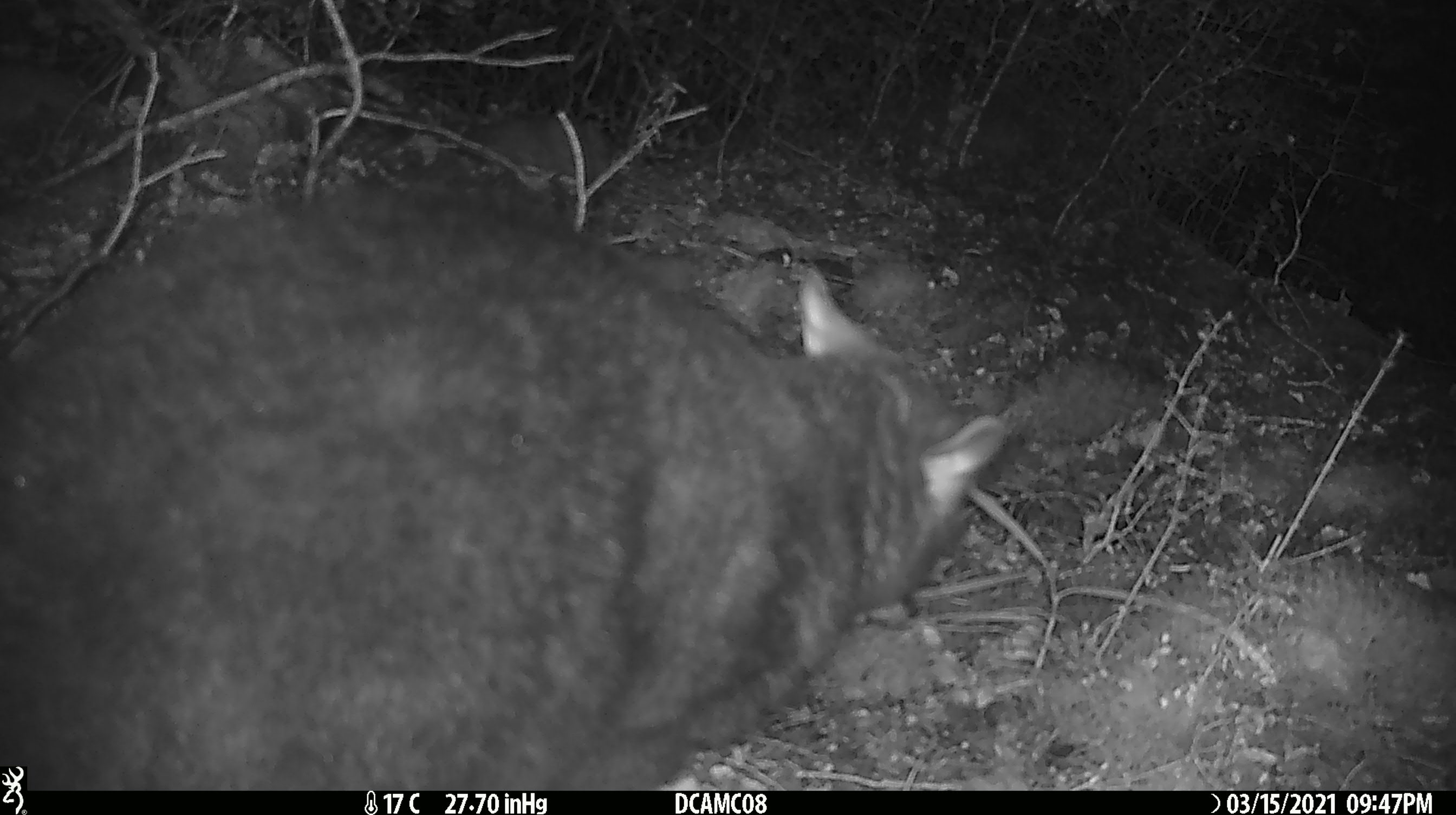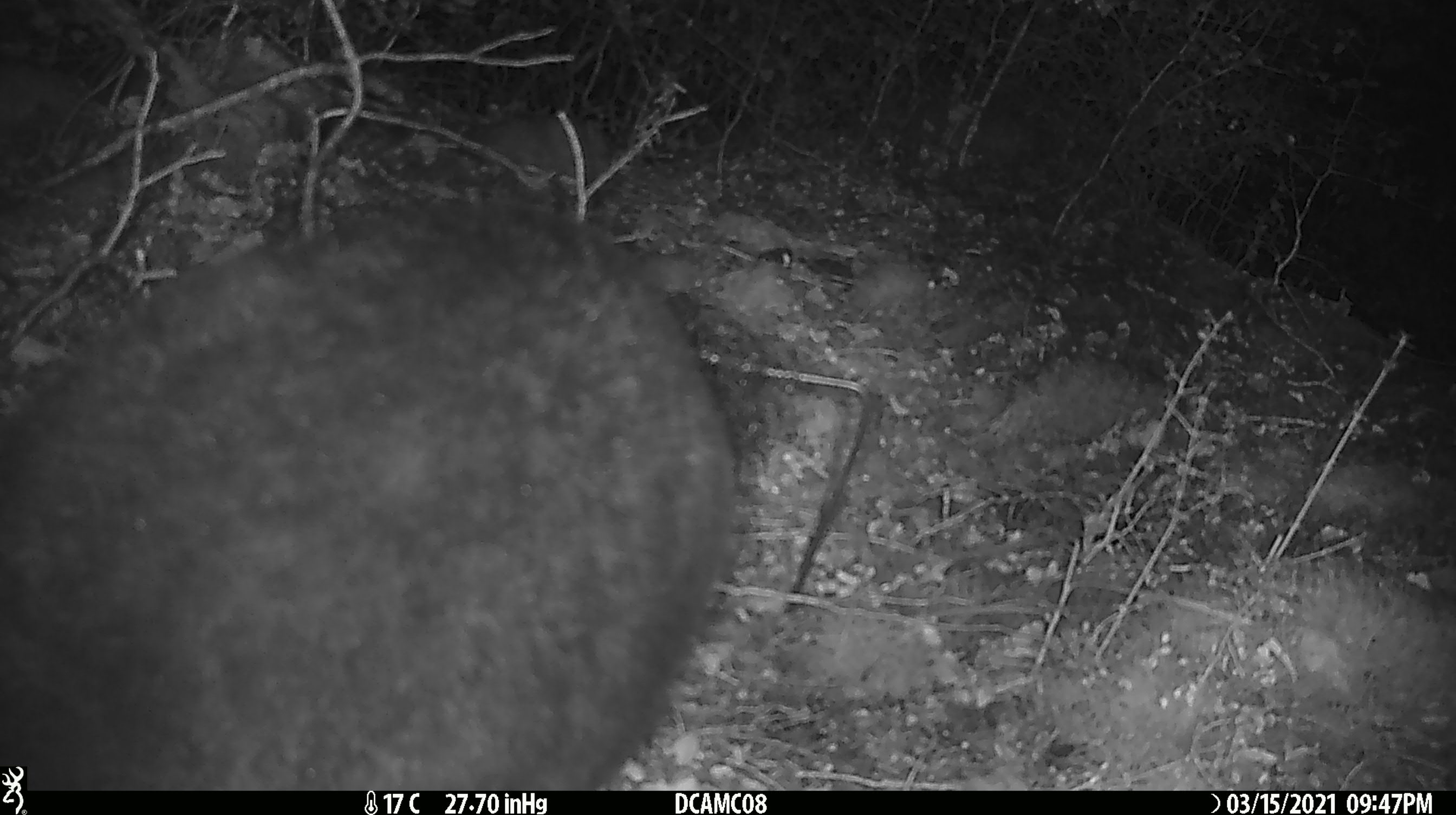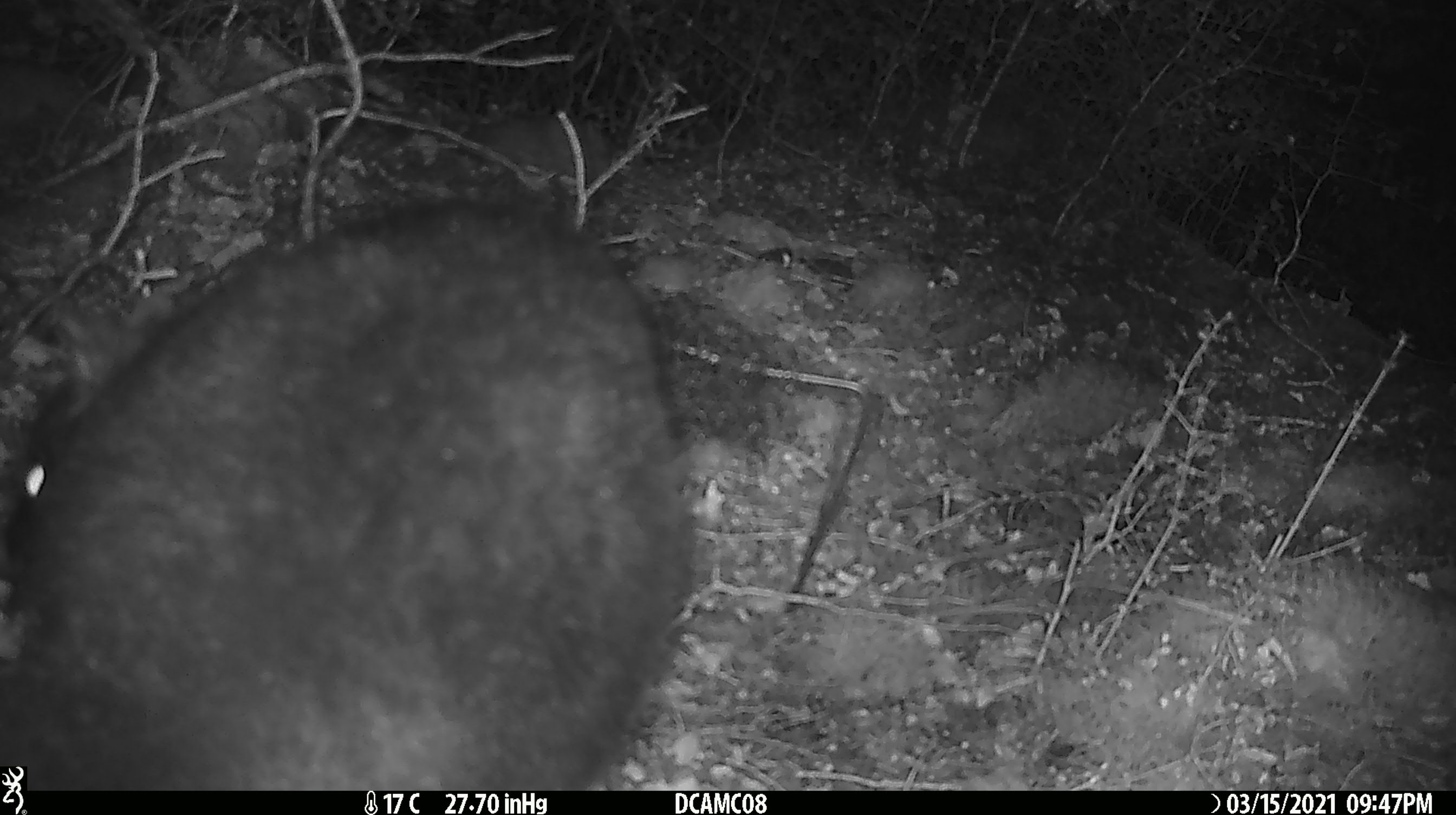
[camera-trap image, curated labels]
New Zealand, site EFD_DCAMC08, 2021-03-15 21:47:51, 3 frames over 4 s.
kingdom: Animalia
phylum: Chordata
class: Mammalia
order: Diprotodontia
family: Phalangeridae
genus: Trichosurus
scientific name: Trichosurus vulpecula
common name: common brushtail possum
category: possum